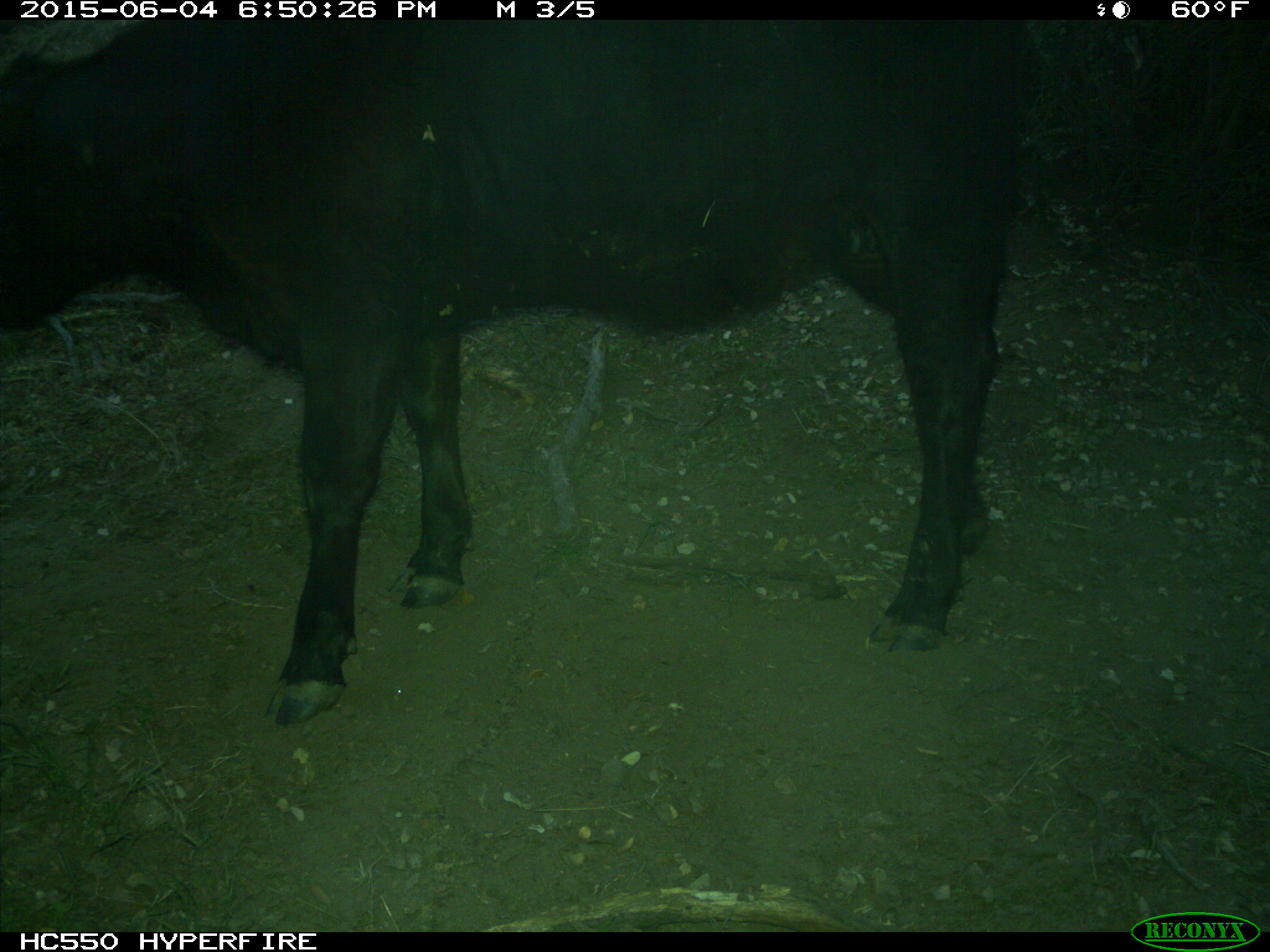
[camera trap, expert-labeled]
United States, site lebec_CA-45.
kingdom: Animalia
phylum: Chordata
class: Mammalia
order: Artiodactyla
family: Bovidae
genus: Bos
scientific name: Bos taurus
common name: domestic cow